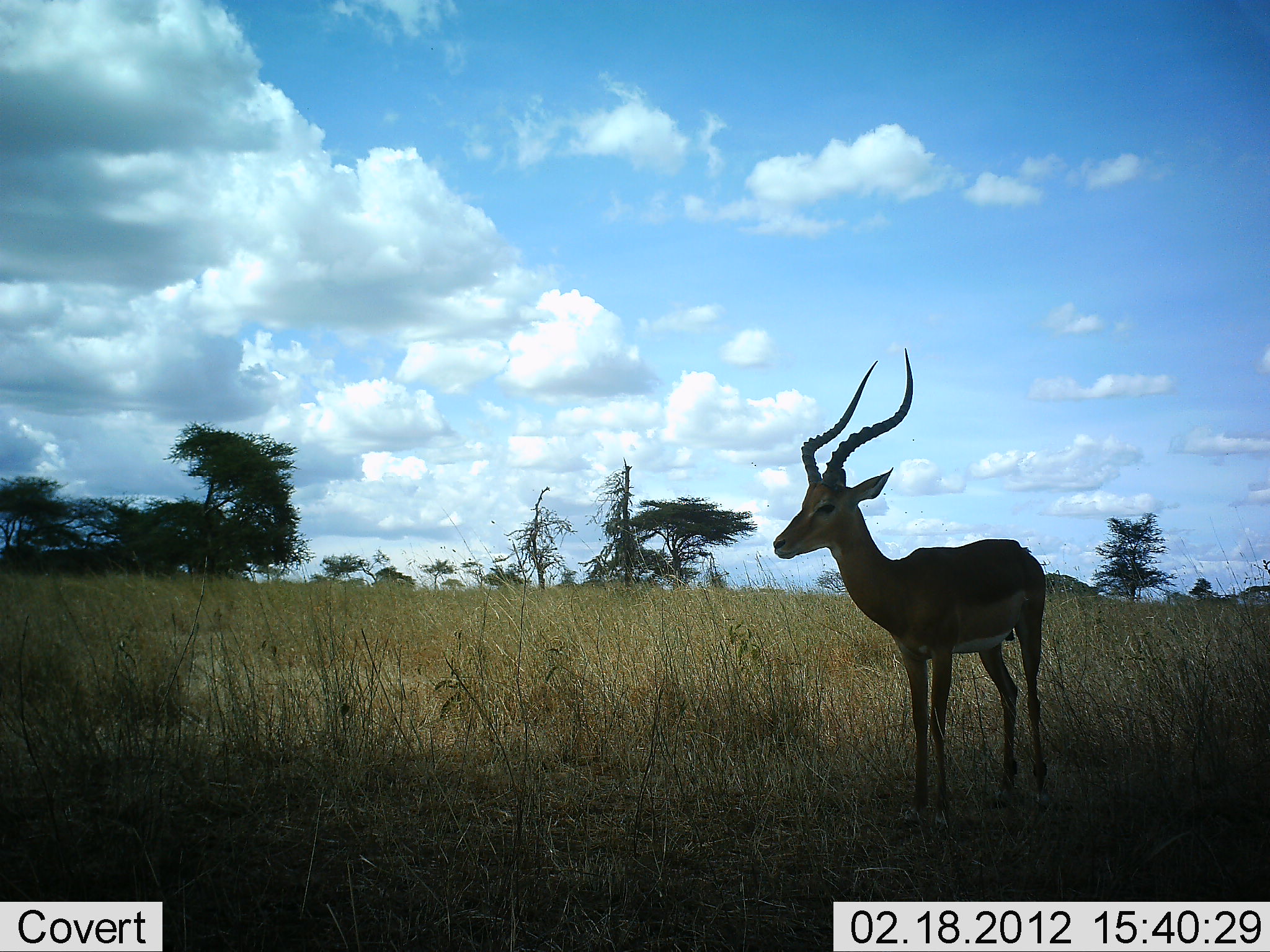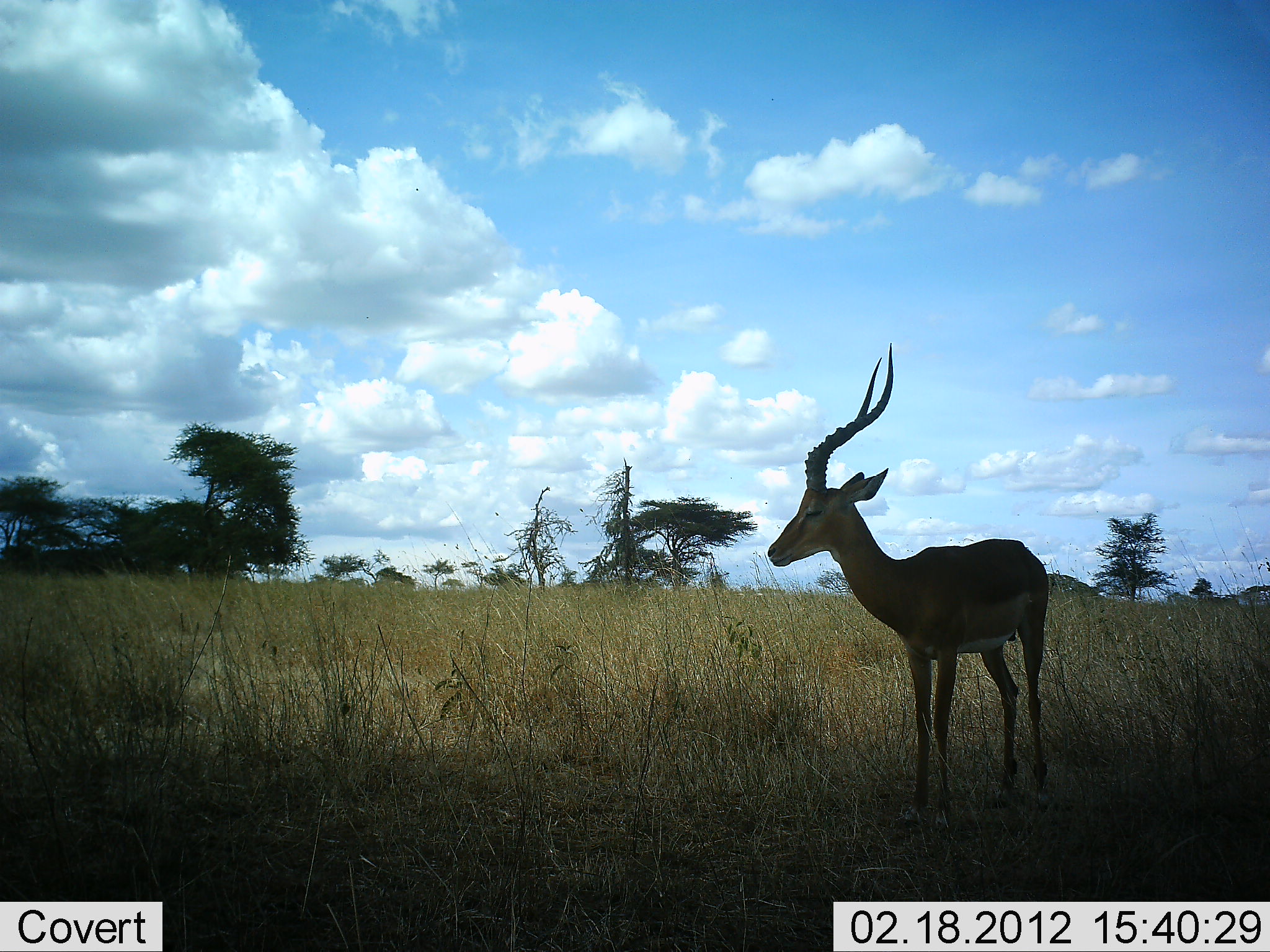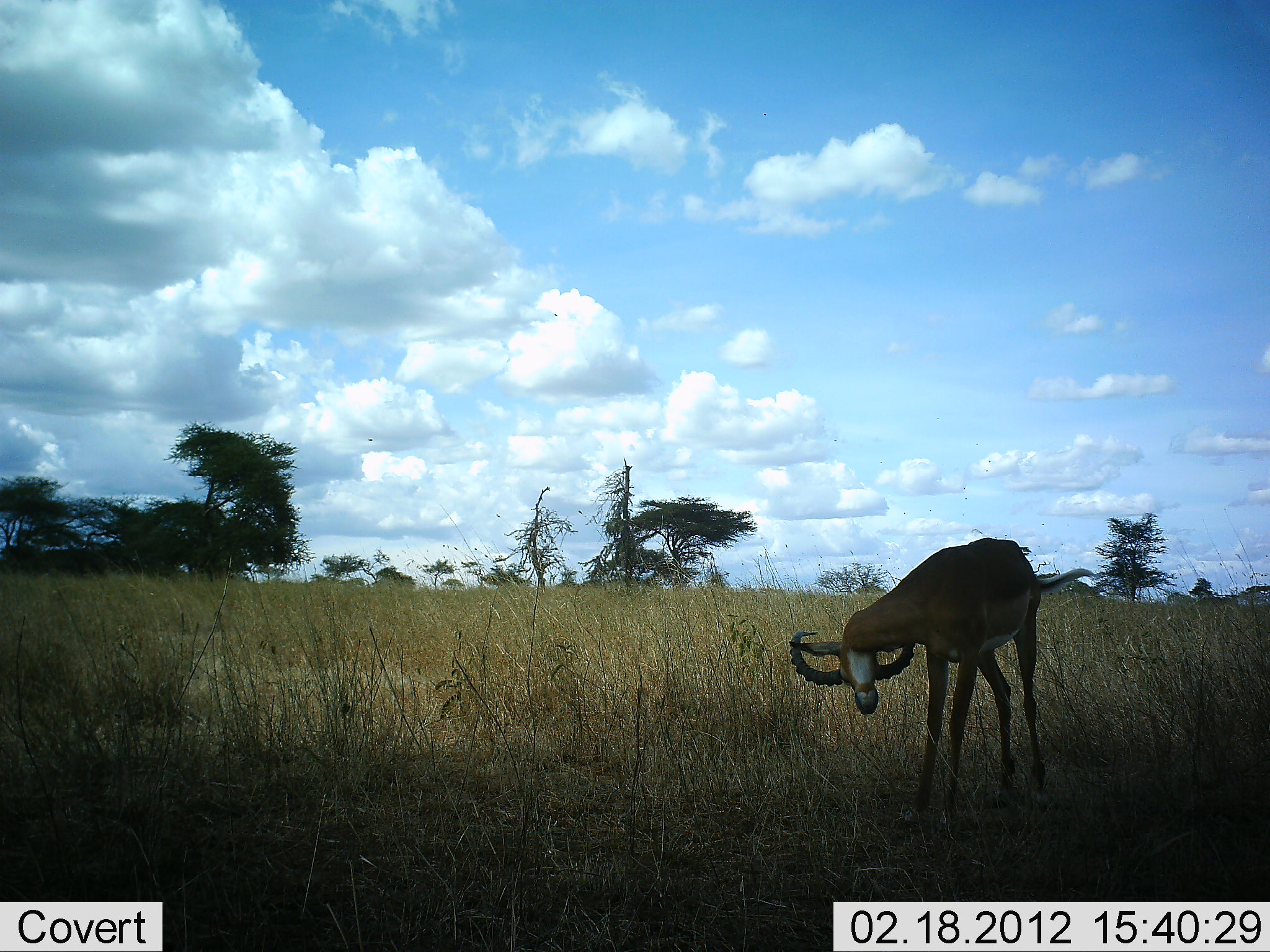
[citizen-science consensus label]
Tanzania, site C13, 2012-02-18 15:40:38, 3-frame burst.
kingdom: Animalia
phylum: Chordata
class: Mammalia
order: Artiodactyla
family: Bovidae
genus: Aepyceros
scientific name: Aepyceros melampus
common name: impala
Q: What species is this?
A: Impala (Aepyceros melampus).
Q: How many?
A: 1.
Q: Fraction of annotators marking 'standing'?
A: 97%.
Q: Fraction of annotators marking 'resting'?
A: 3%.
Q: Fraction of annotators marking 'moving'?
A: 0%.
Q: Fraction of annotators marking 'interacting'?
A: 0%.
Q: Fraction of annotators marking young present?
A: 0%.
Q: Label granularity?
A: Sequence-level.